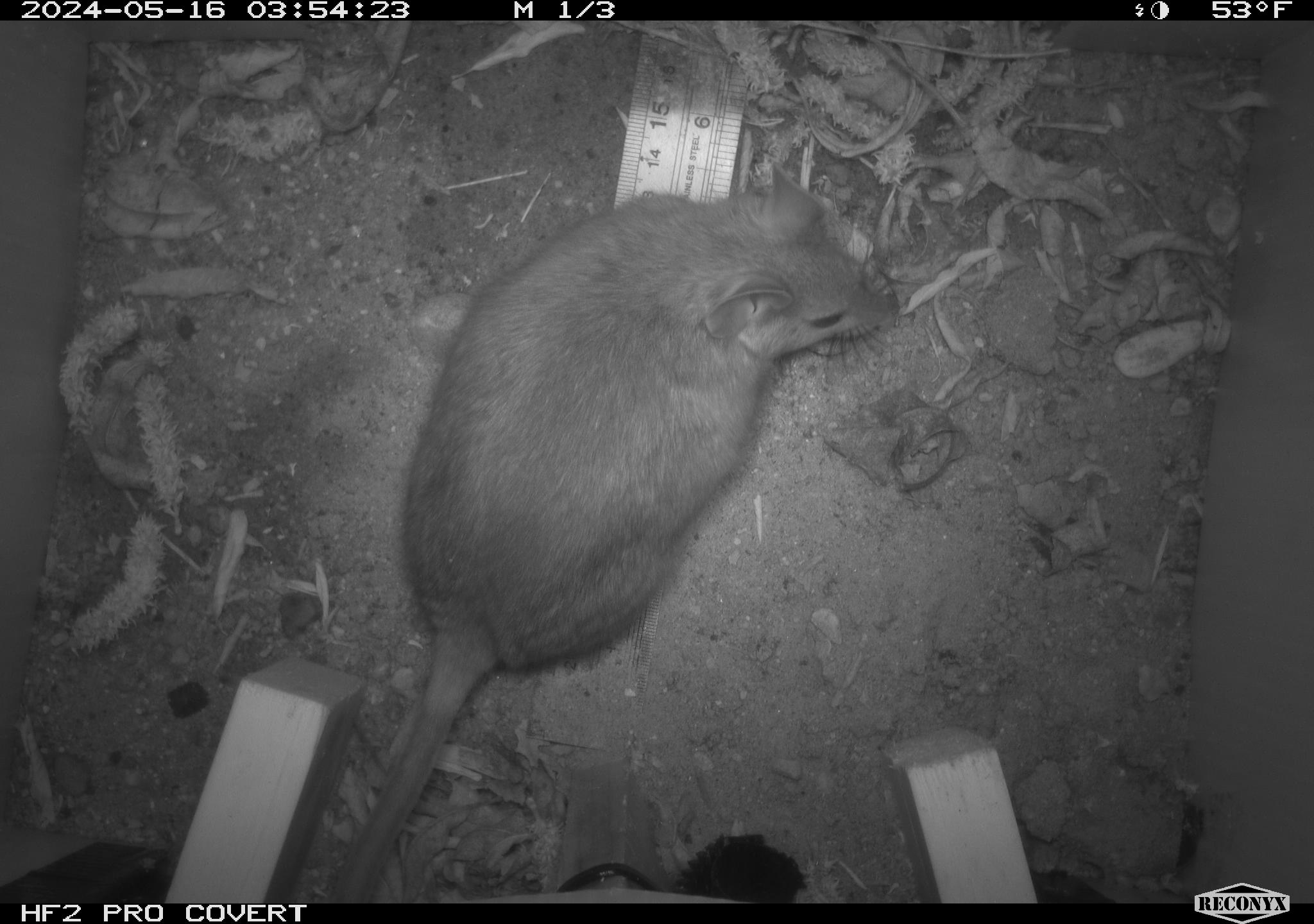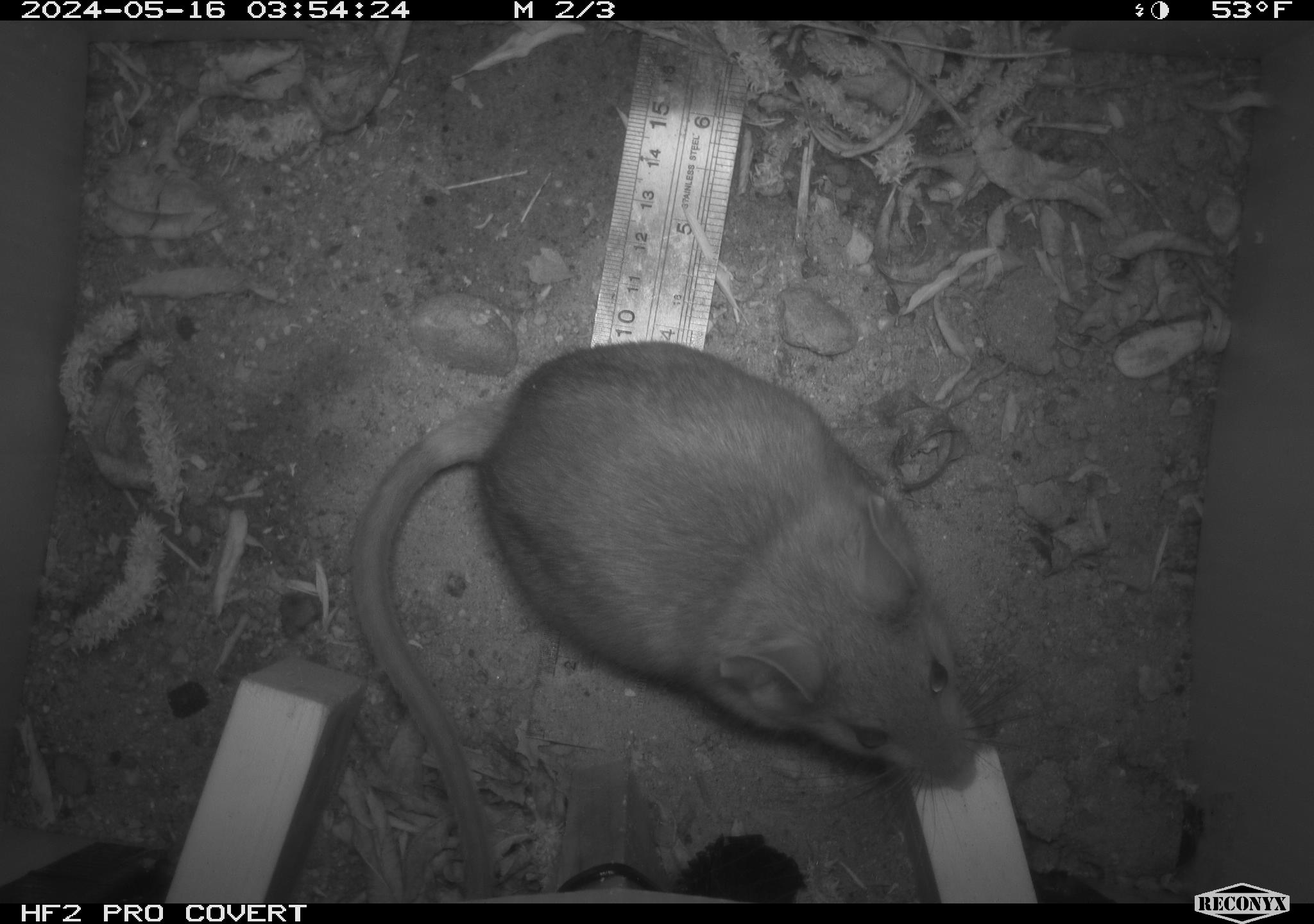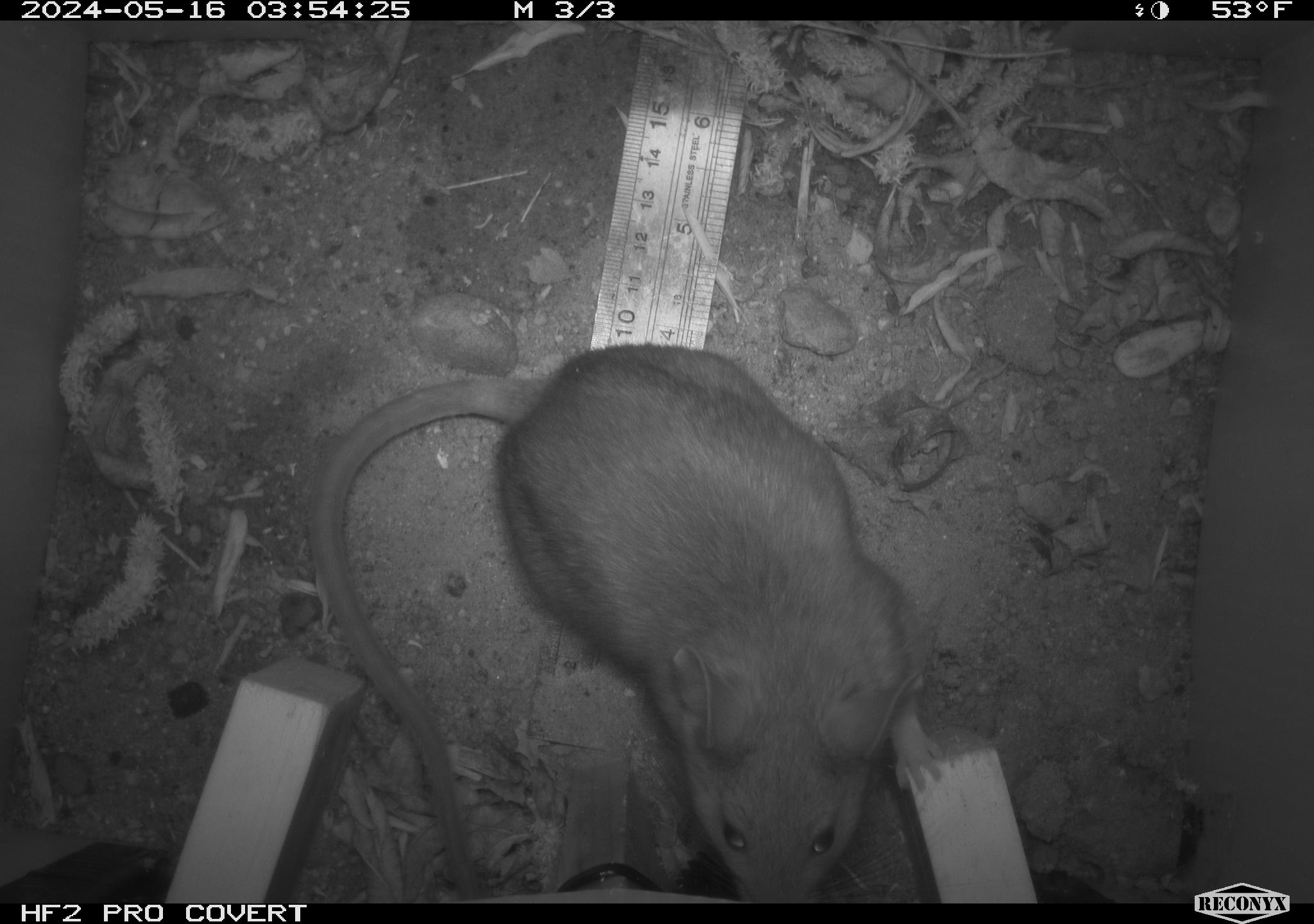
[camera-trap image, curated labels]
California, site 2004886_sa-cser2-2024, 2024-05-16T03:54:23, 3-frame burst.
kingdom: Animalia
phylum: Chordata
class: Mammalia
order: Rodentia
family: Muridae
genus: Rattus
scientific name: Rattus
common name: rat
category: rattus species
Rattus species (rat) (Rattus).